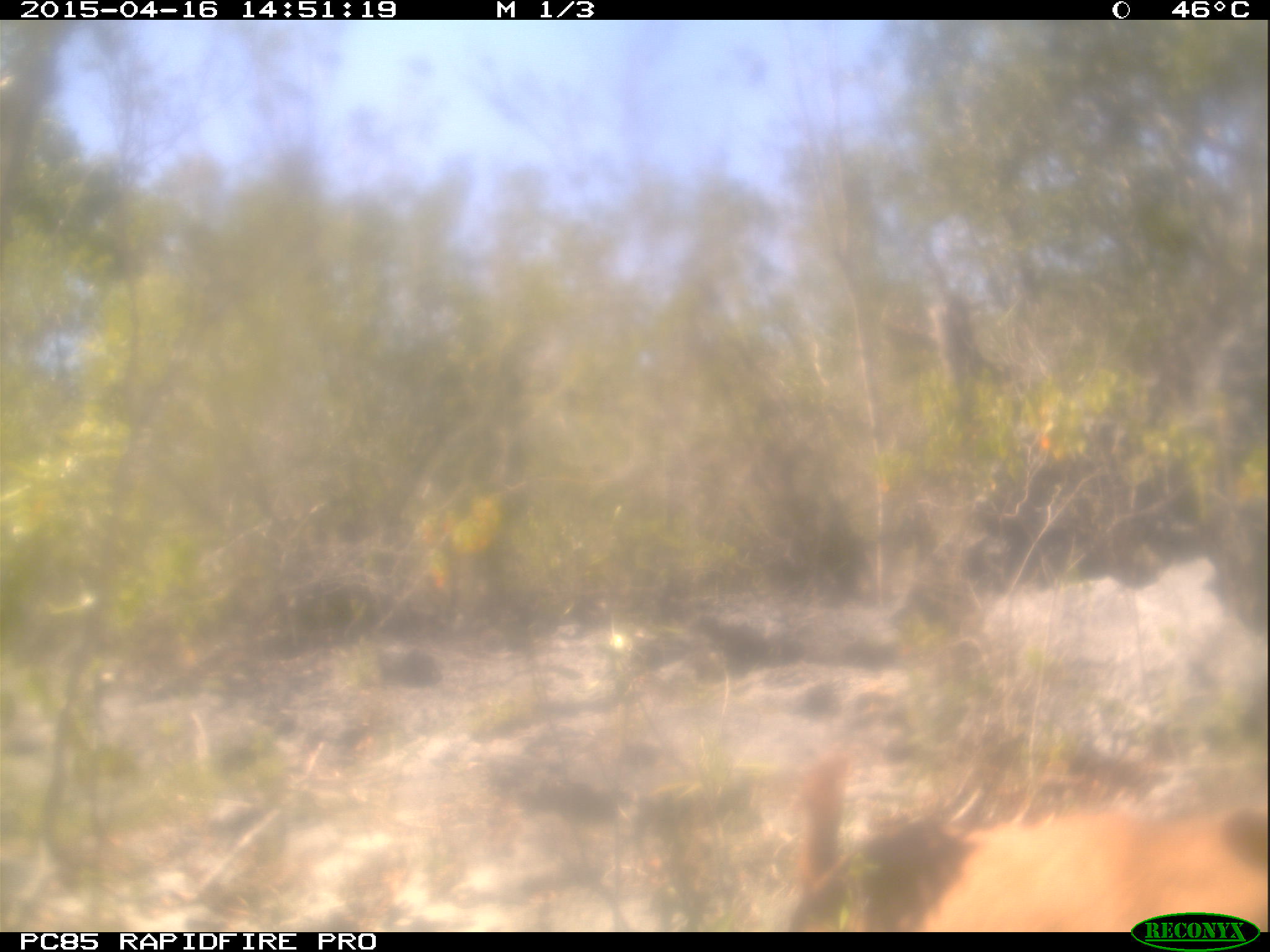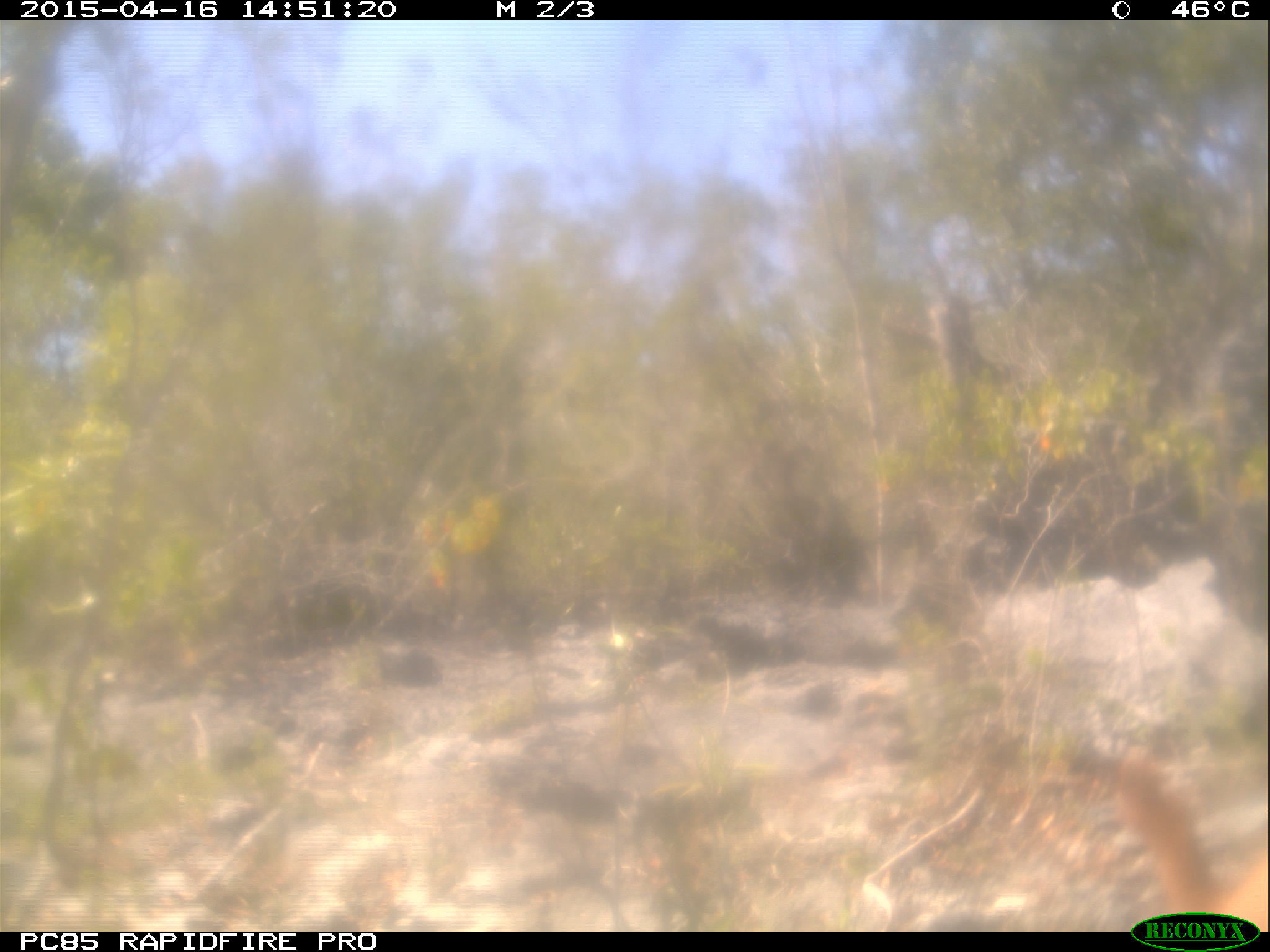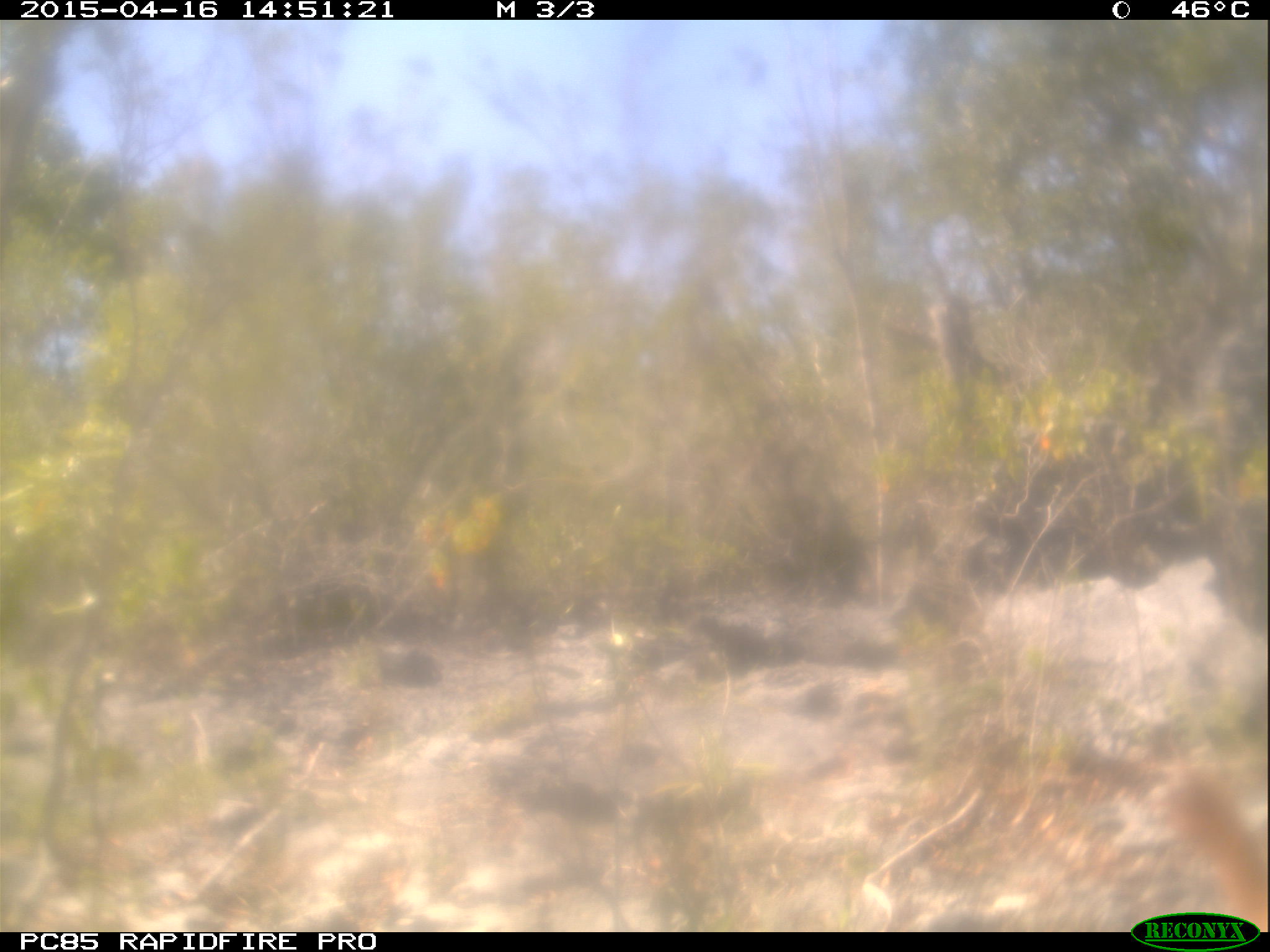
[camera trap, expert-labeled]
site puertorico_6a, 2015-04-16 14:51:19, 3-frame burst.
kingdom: Animalia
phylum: Chordata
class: Mammalia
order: Artiodactyla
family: Bovidae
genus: Capra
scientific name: Capra hircus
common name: goat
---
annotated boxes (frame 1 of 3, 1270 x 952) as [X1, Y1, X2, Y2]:
goat: [786, 777, 1260, 931]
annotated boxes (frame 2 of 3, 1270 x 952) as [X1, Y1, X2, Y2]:
unknown: [1092, 744, 1270, 907]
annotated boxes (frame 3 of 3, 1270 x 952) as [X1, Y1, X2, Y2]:
goat: [1162, 767, 1270, 909]